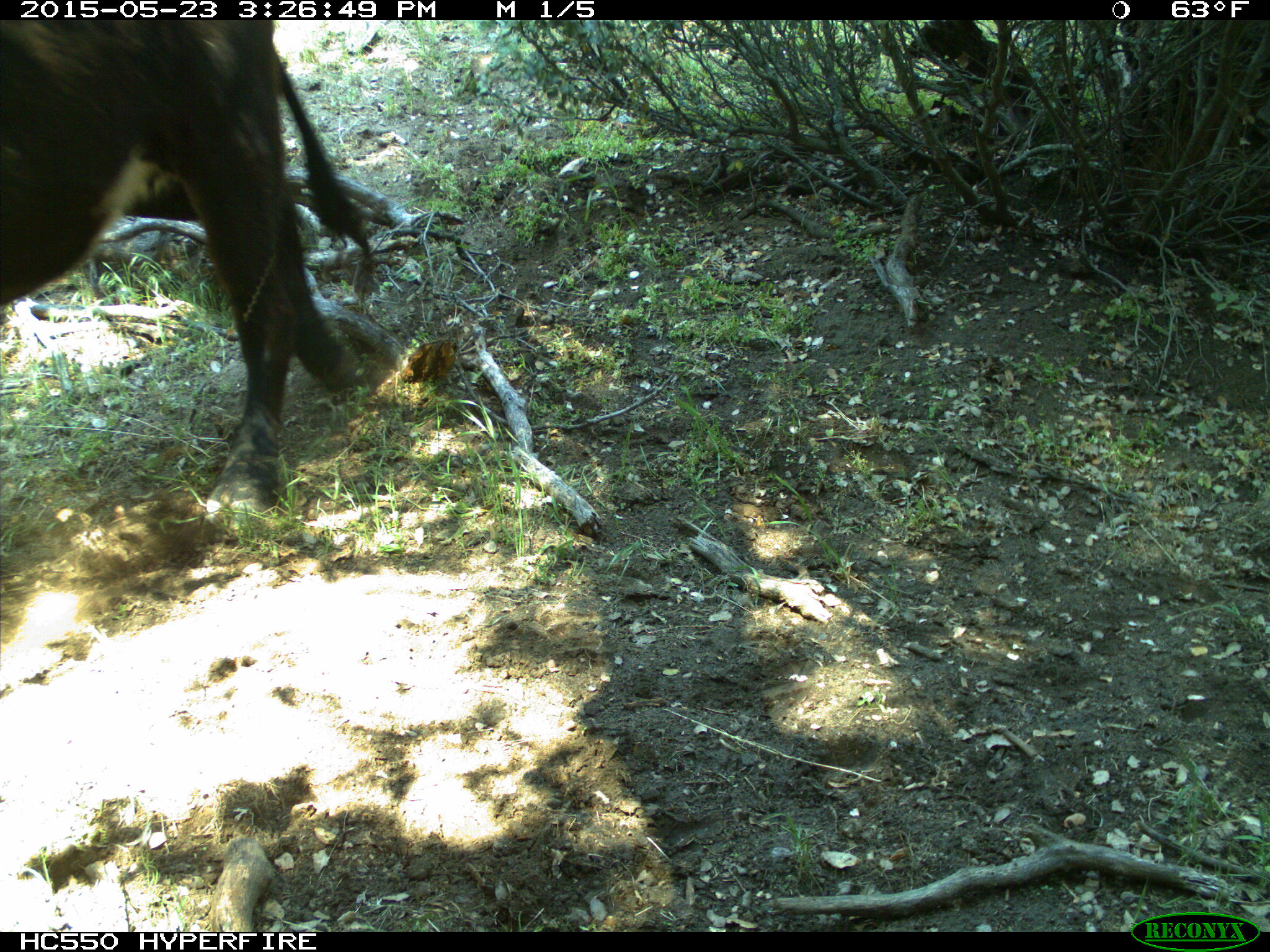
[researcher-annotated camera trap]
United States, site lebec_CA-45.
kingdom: Animalia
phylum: Chordata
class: Mammalia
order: Artiodactyla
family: Bovidae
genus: Bos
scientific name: Bos taurus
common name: domestic cow